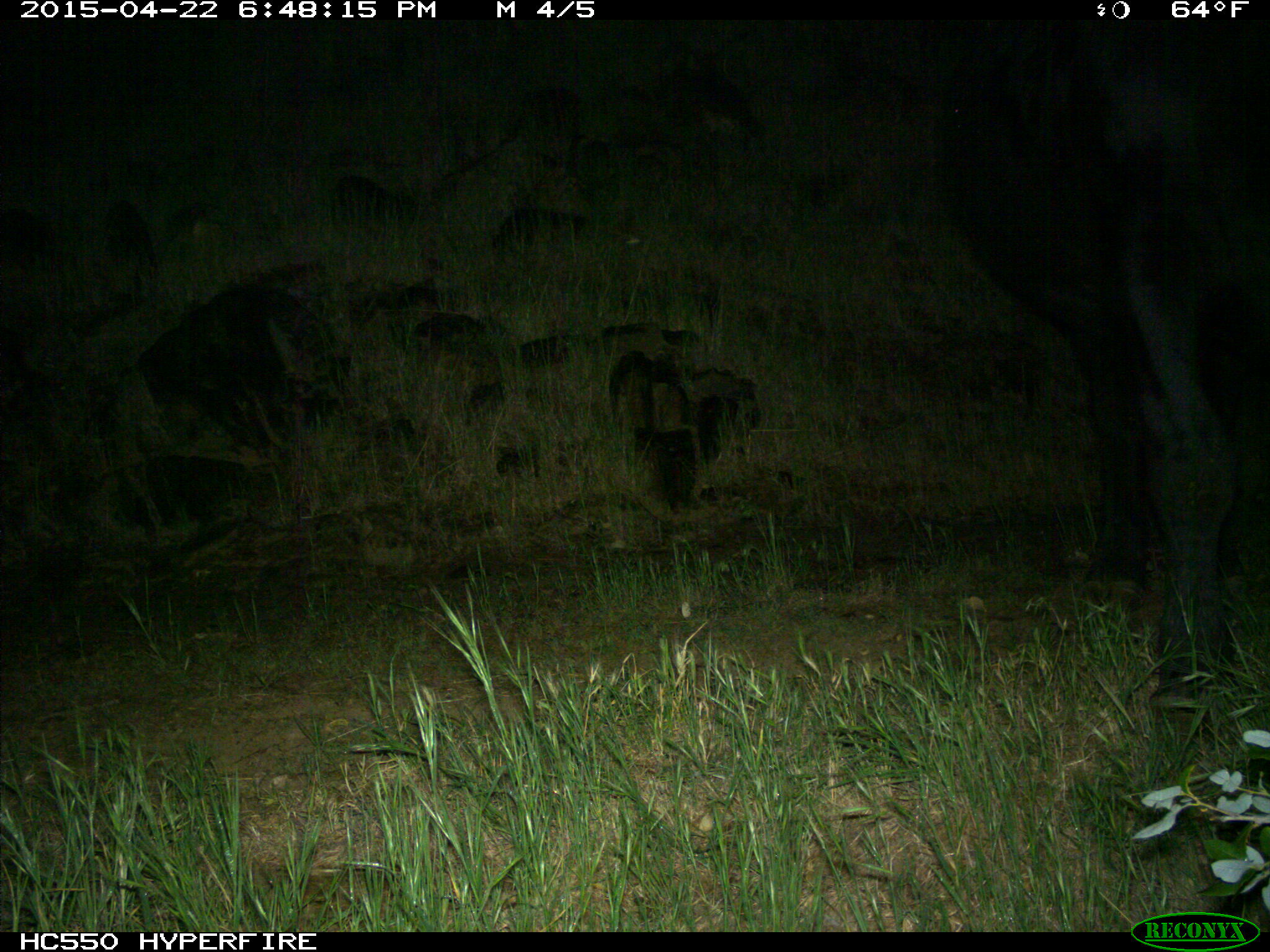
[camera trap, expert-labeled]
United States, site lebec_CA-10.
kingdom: Animalia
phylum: Chordata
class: Mammalia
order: Artiodactyla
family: Bovidae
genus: Bos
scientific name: Bos taurus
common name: domestic cow